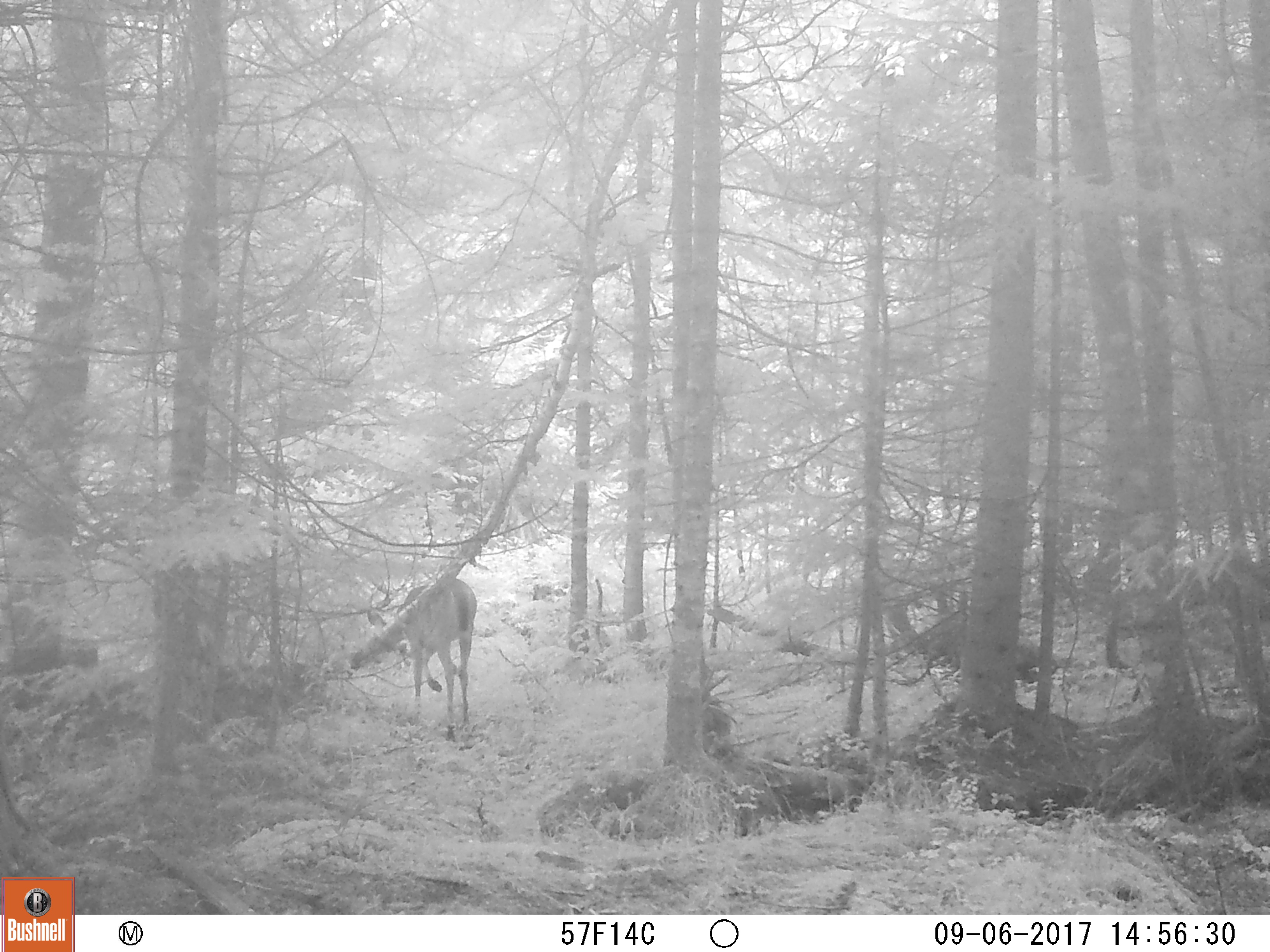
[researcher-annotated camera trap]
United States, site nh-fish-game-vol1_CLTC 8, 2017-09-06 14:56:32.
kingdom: Animalia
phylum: Chordata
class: Mammalia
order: Artiodactyla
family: Cervidae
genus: Odocoileus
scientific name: Odocoileus virginianus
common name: white-tailed deer